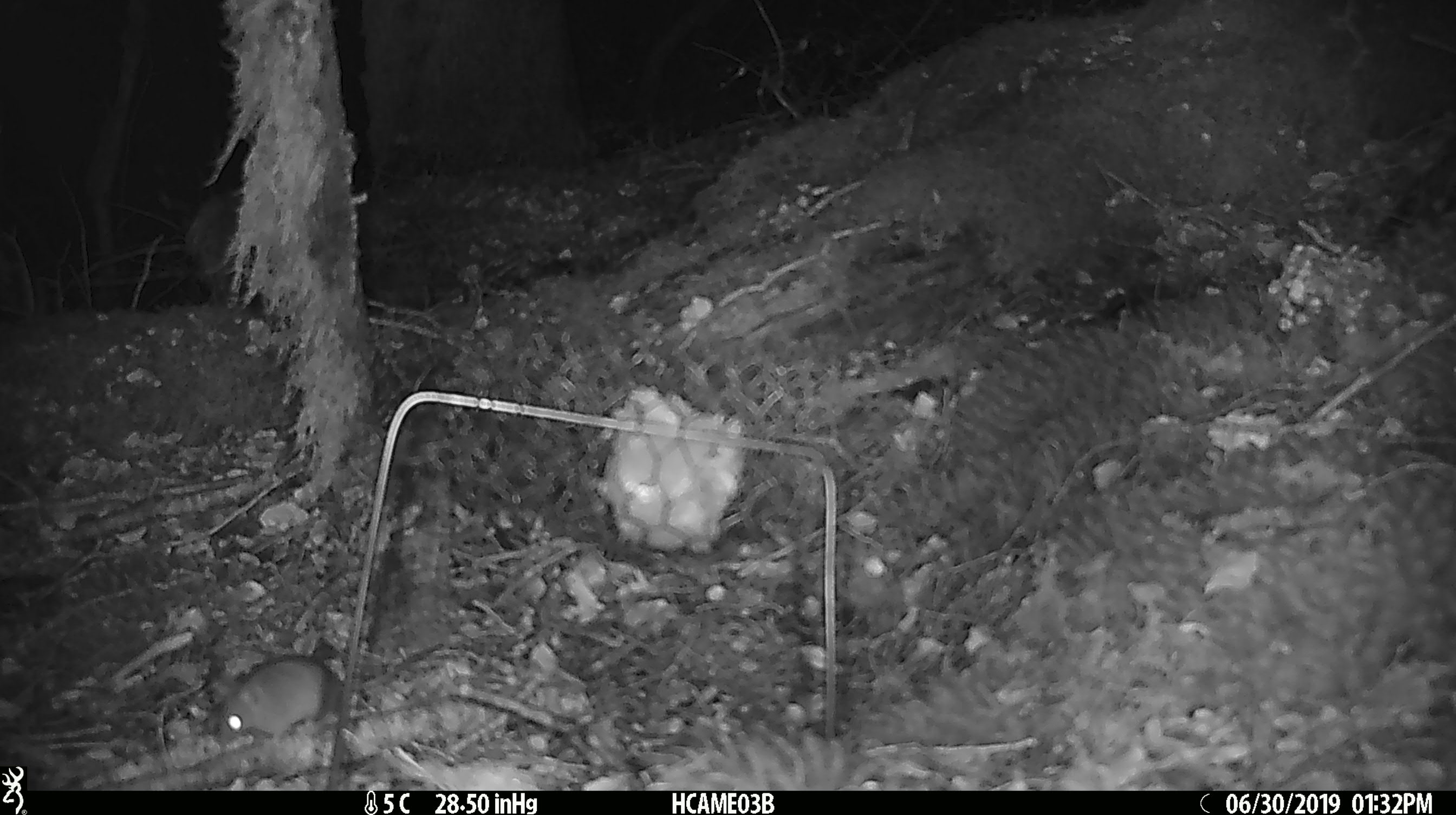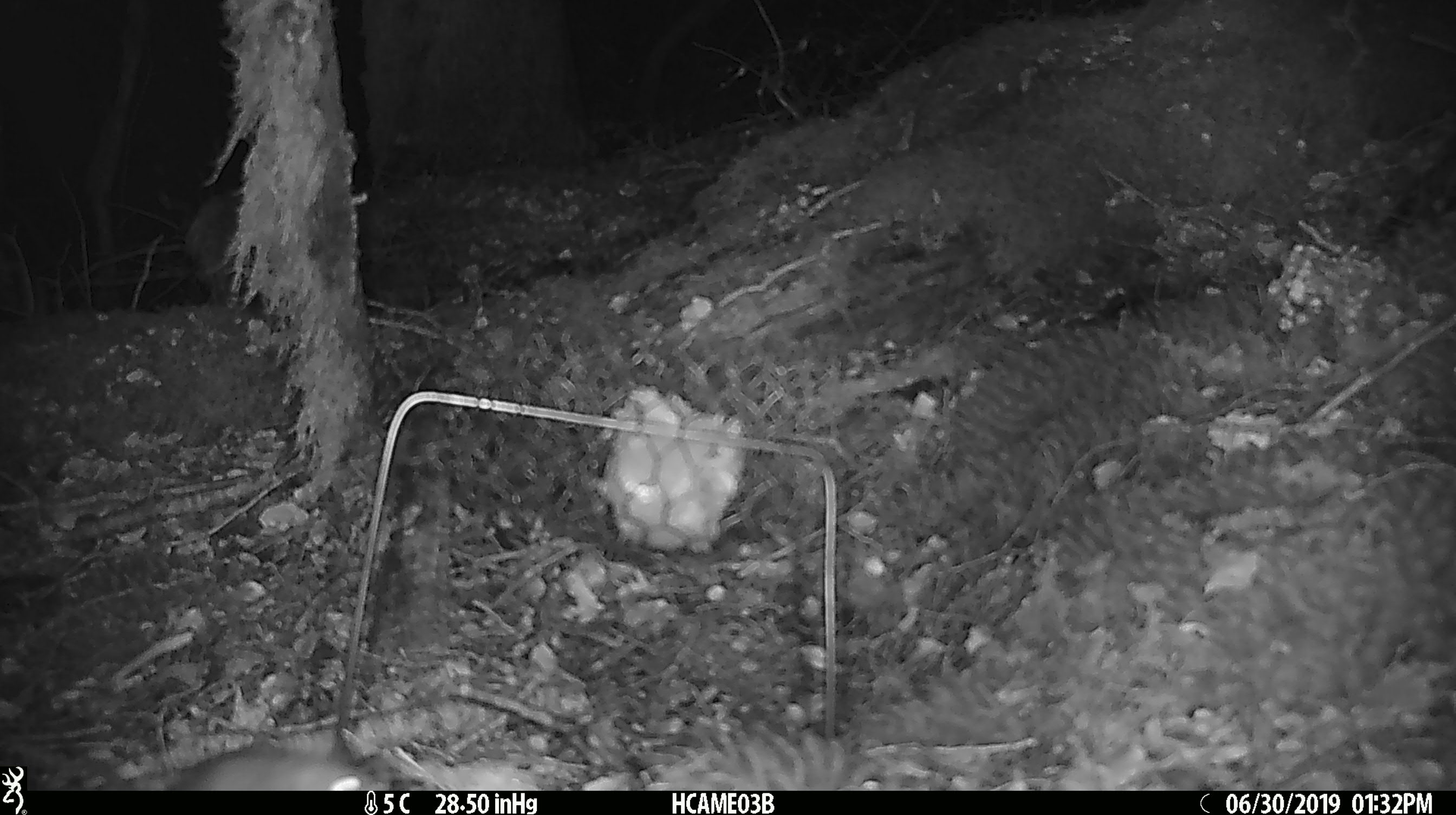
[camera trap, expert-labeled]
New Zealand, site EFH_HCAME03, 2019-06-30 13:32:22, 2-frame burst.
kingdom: Animalia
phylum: Chordata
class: Mammalia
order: Rodentia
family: Muridae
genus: Mus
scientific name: Mus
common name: mouse